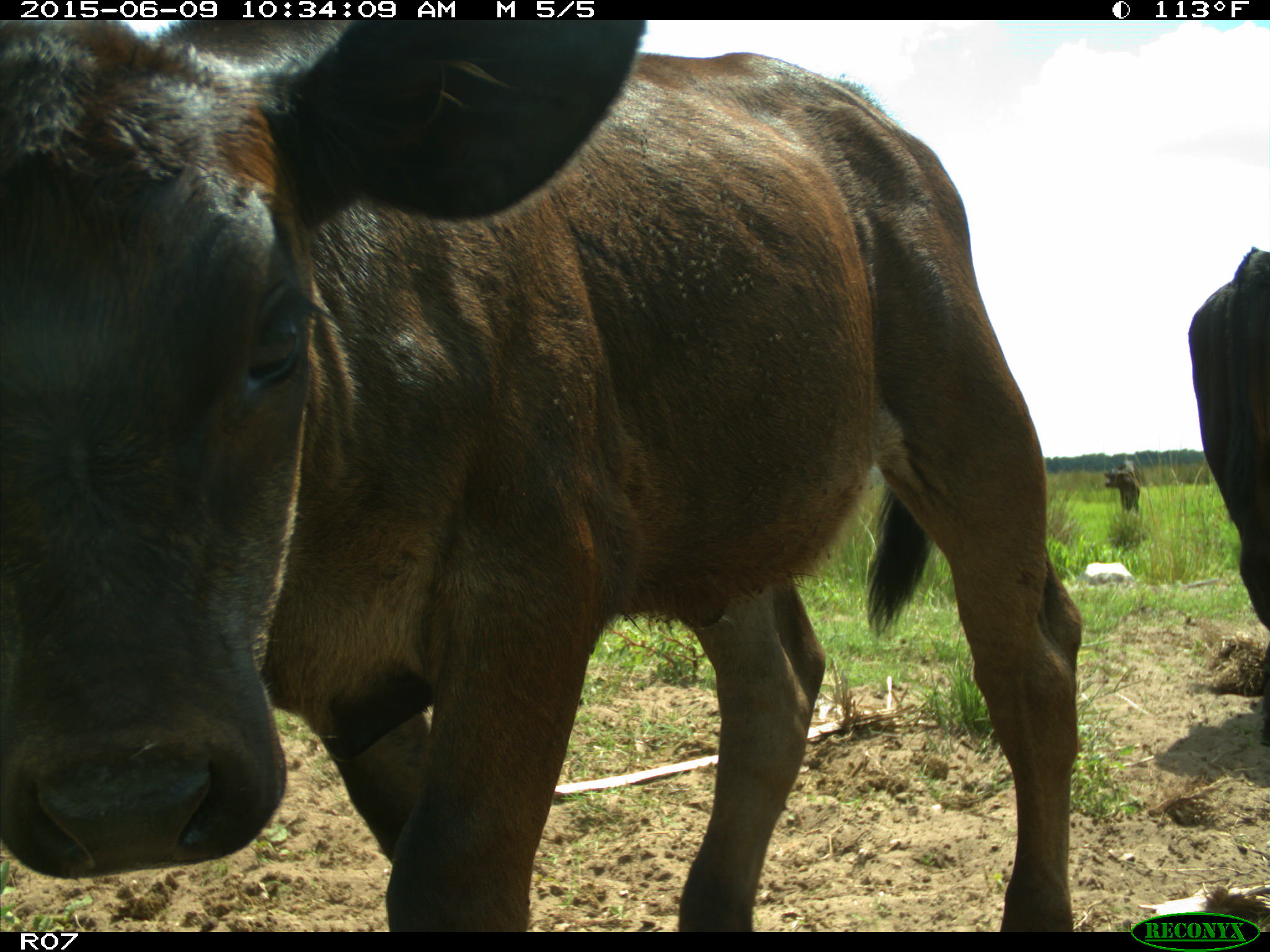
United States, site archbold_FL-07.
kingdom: Animalia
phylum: Chordata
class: Mammalia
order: Artiodactyla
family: Bovidae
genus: Bos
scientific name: Bos taurus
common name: domestic cow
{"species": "Bos taurus (domestic cow)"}